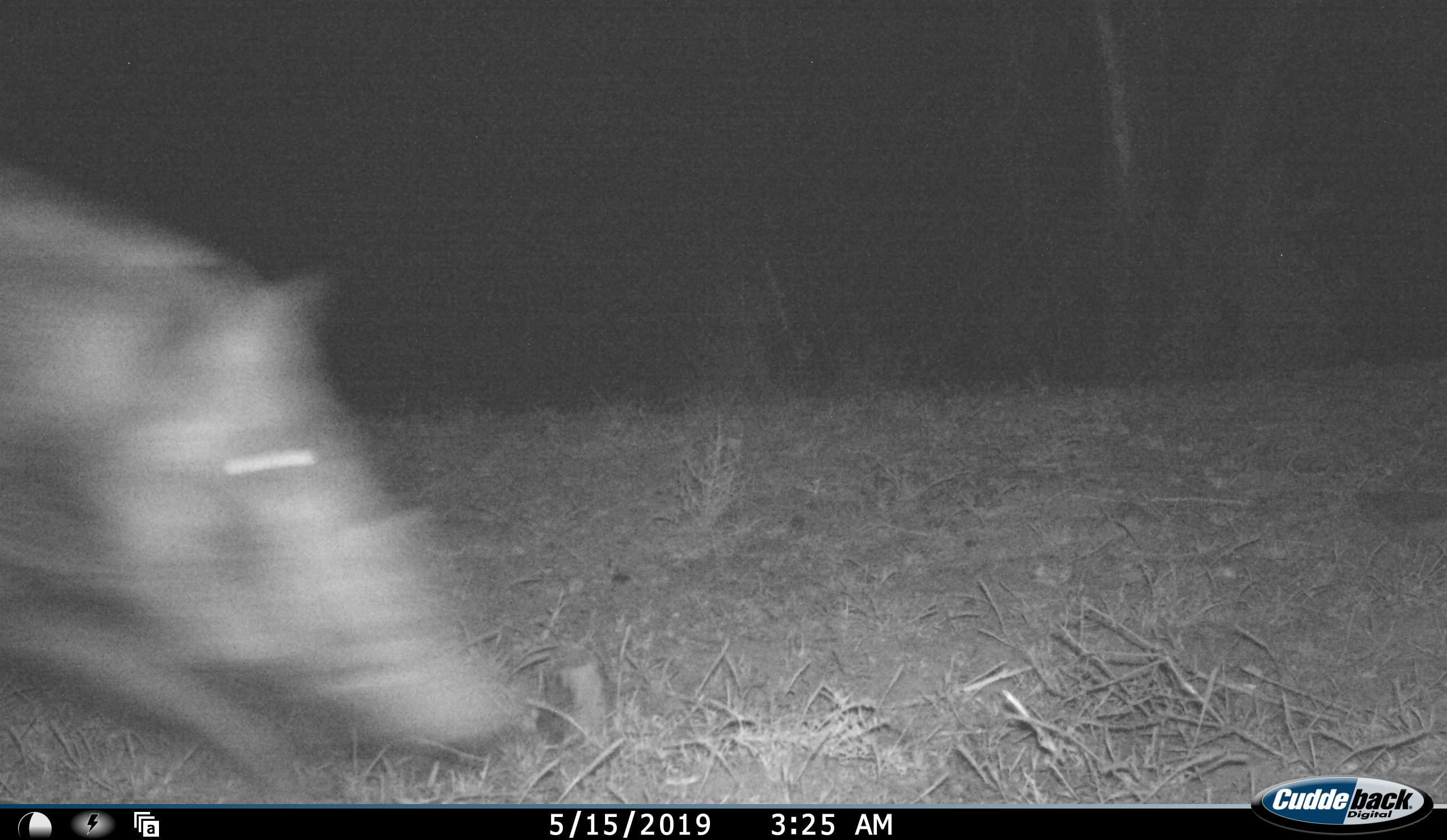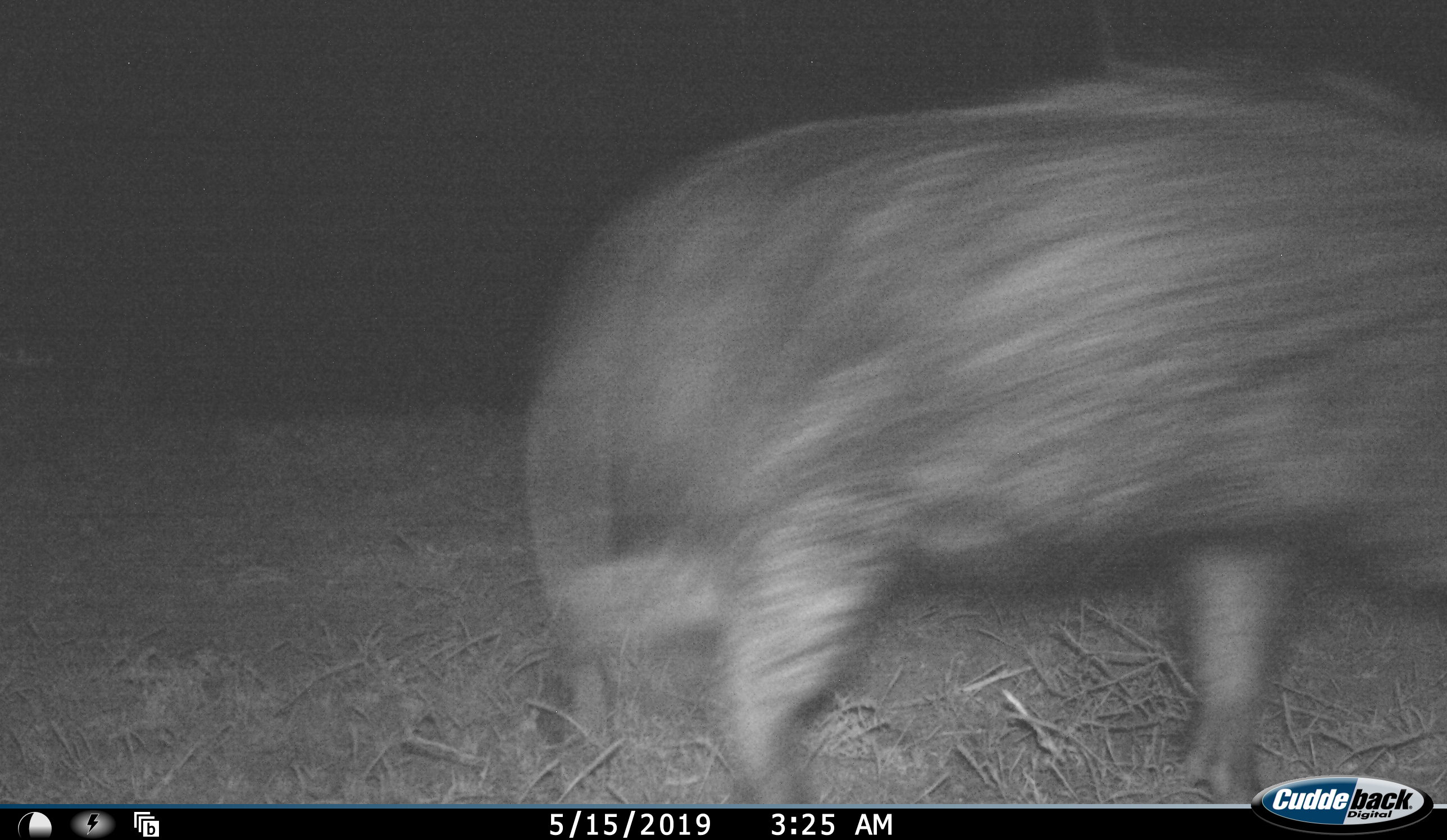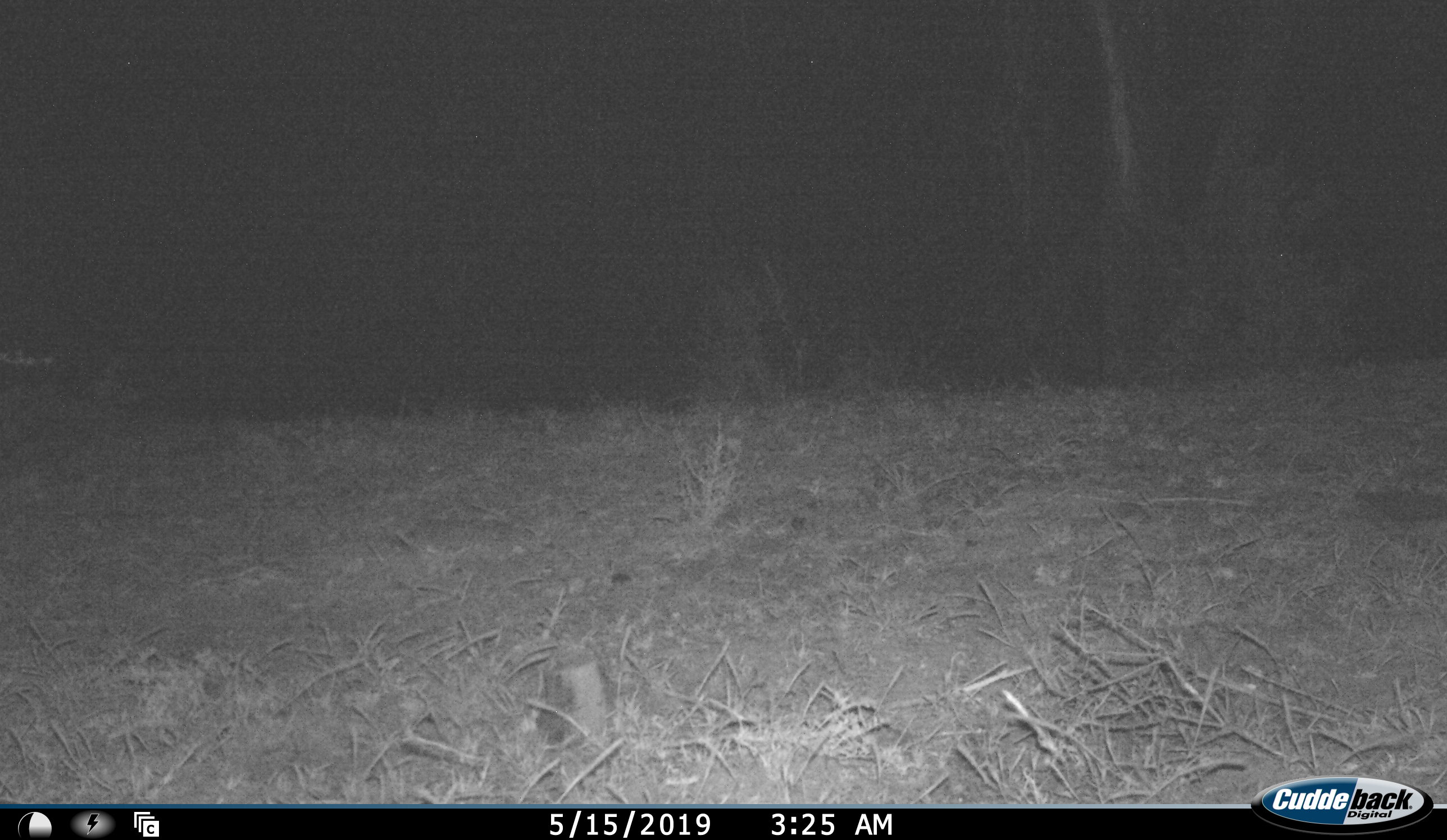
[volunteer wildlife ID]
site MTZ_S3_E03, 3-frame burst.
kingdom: Animalia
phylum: Chordata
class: Mammalia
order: Artiodactyla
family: Suidae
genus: Phacochoerus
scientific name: Phacochoerus africanus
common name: warthog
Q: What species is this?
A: Warthog (Phacochoerus africanus).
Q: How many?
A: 1.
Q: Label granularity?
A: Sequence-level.